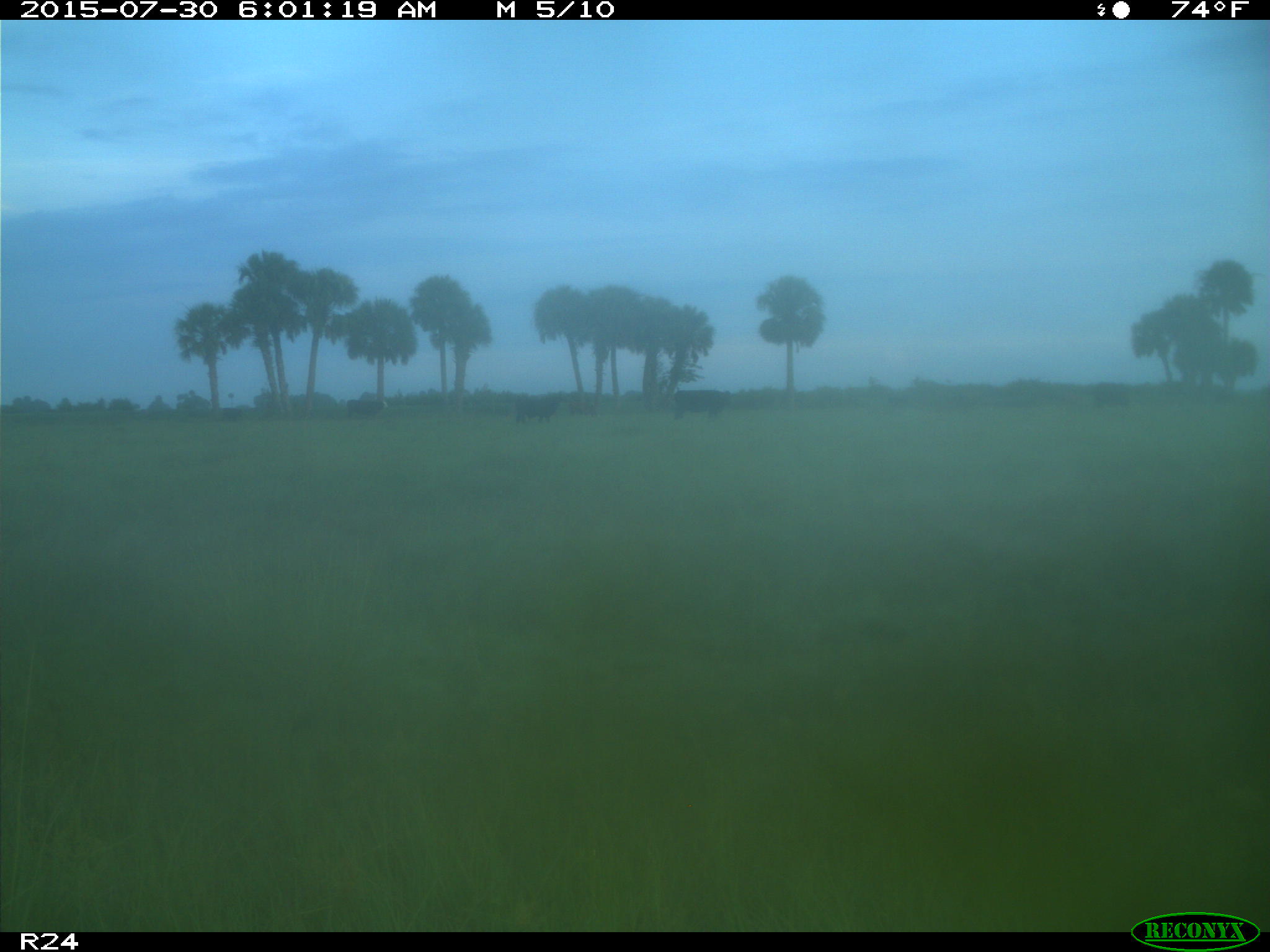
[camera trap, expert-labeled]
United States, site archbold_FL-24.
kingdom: Animalia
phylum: Chordata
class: Mammalia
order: Artiodactyla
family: Bovidae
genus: Bos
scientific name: Bos taurus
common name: domestic cow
Bos taurus (domestic cow).